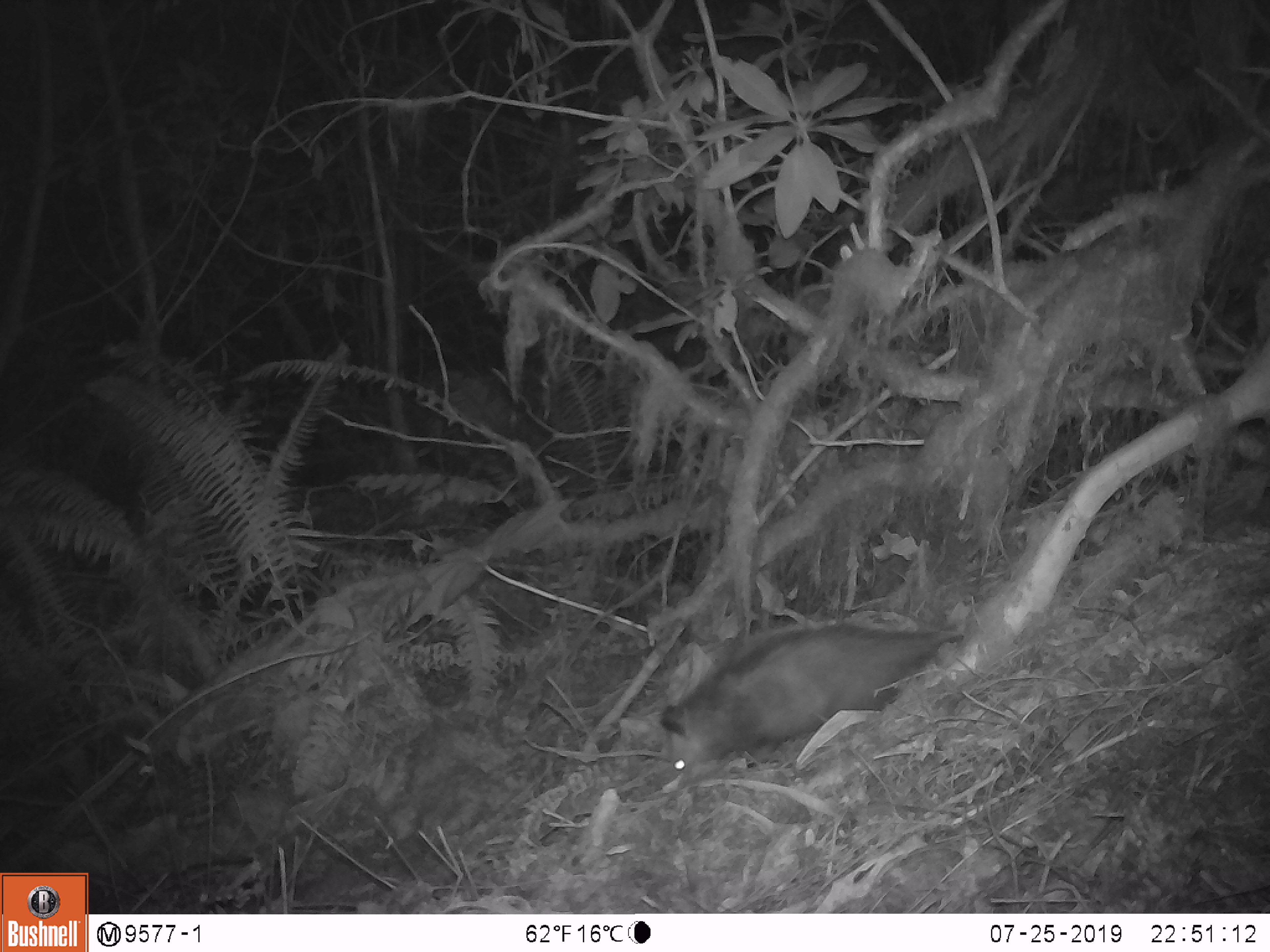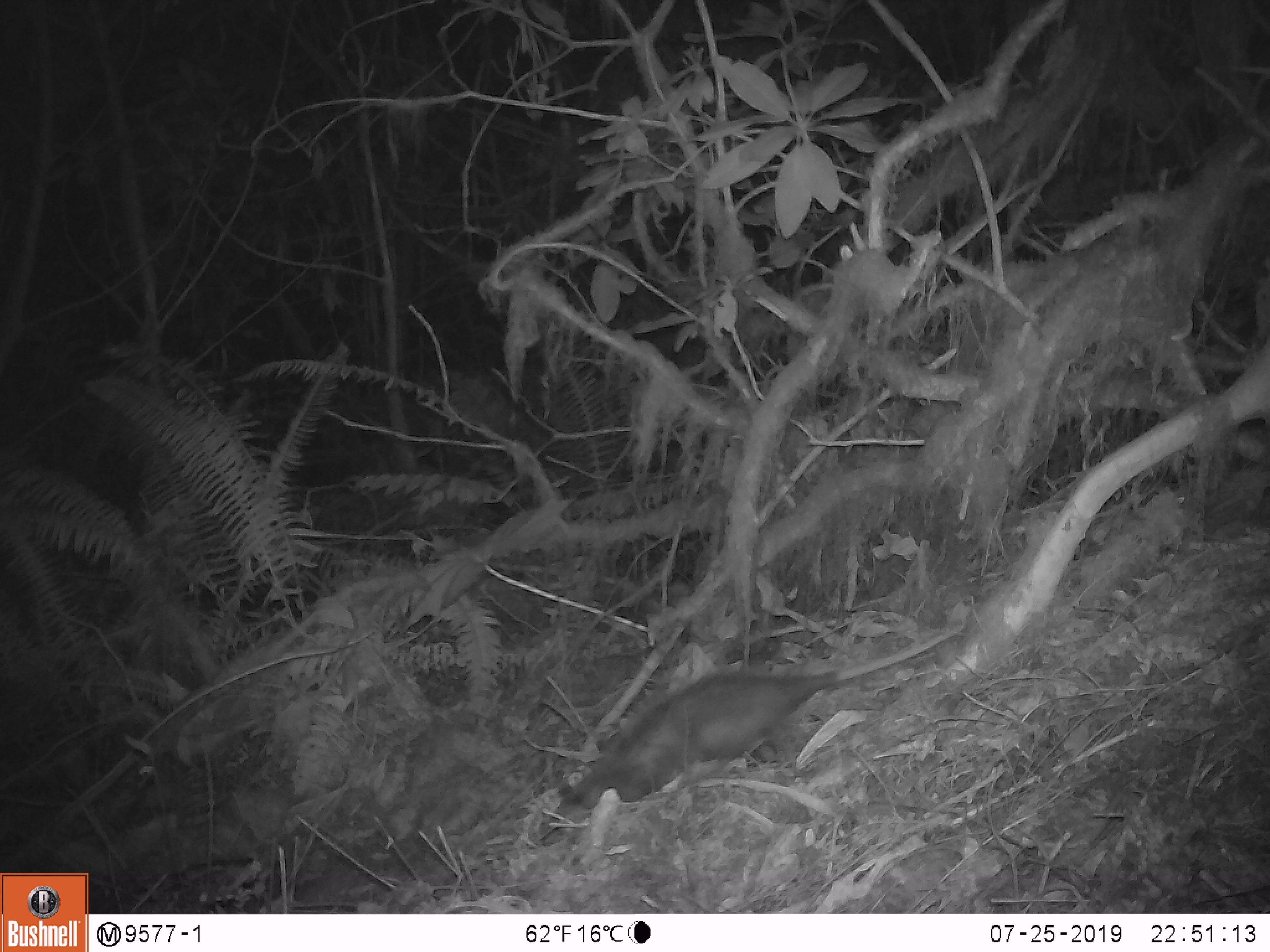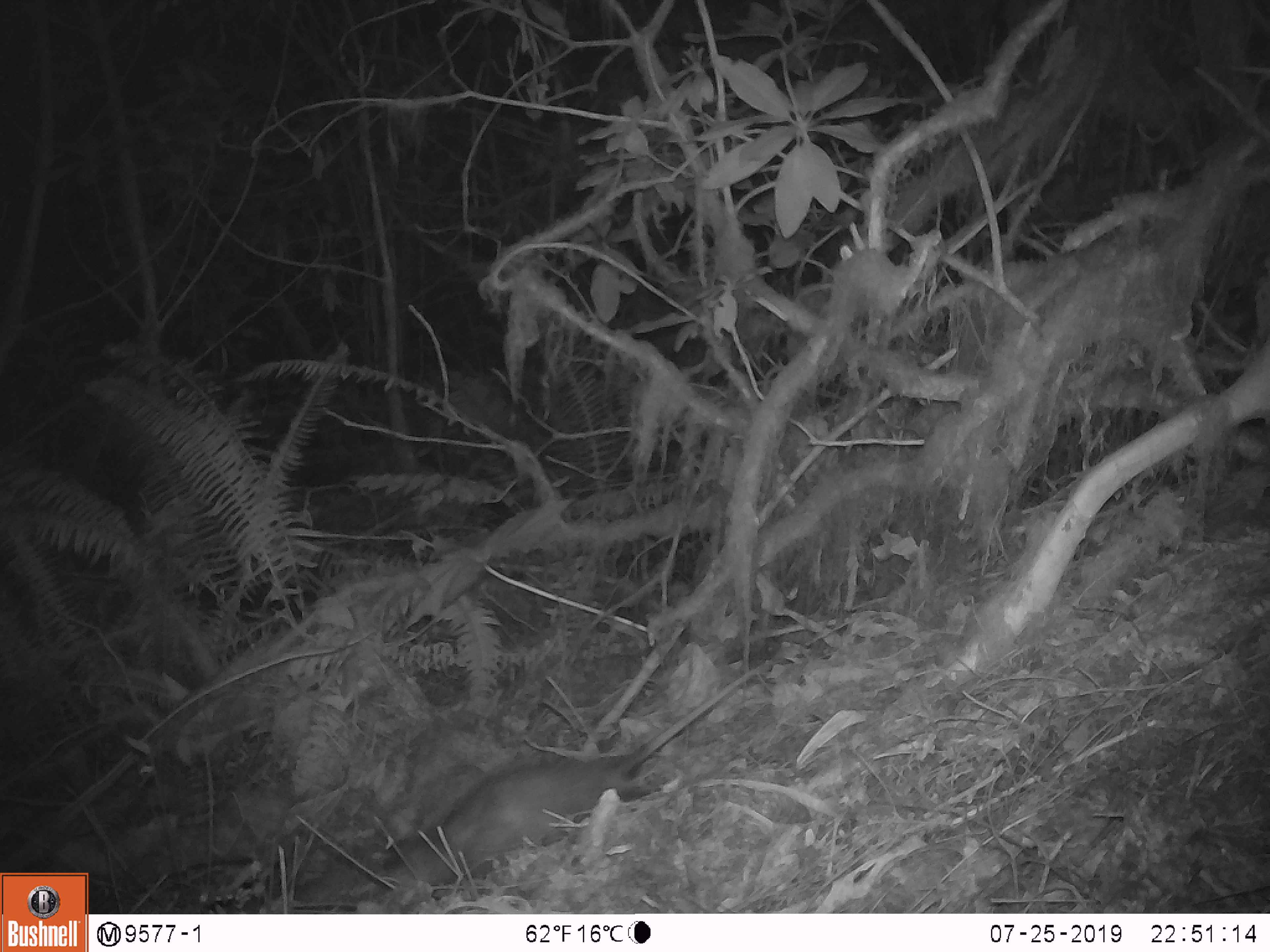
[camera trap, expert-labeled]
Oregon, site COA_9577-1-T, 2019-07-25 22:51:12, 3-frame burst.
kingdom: Animalia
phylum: Chordata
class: Mammalia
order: Didelphimorphia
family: Didelphidae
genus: Didelphis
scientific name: Didelphis virginiana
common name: virginia opossum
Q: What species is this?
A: Virginia opossum (Didelphis virginiana).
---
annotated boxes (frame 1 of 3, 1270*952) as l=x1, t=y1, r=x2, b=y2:
virginia opossum: l=653, t=619, r=970, b=782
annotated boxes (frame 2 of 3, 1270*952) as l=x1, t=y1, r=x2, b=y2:
virginia opossum: l=542, t=643, r=934, b=832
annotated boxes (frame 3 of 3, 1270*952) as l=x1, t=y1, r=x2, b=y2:
virginia opossum: l=374, t=671, r=752, b=905